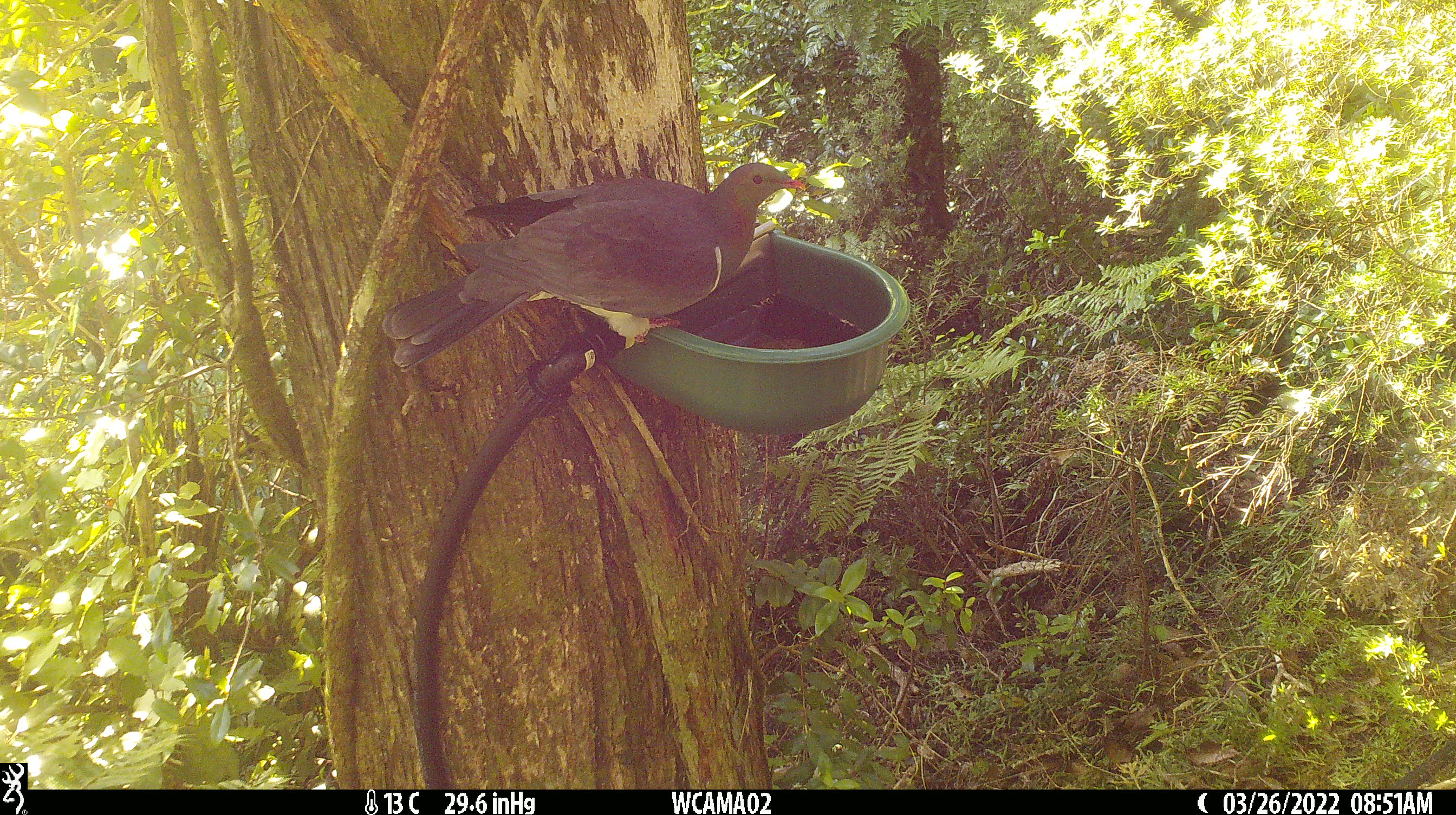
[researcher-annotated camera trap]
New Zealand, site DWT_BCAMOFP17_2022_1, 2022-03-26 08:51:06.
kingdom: Animalia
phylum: Chordata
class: Aves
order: Columbiformes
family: Columbidae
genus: Hemiphaga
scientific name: Hemiphaga novaeseelandiae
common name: new zealand pigeon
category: kereru